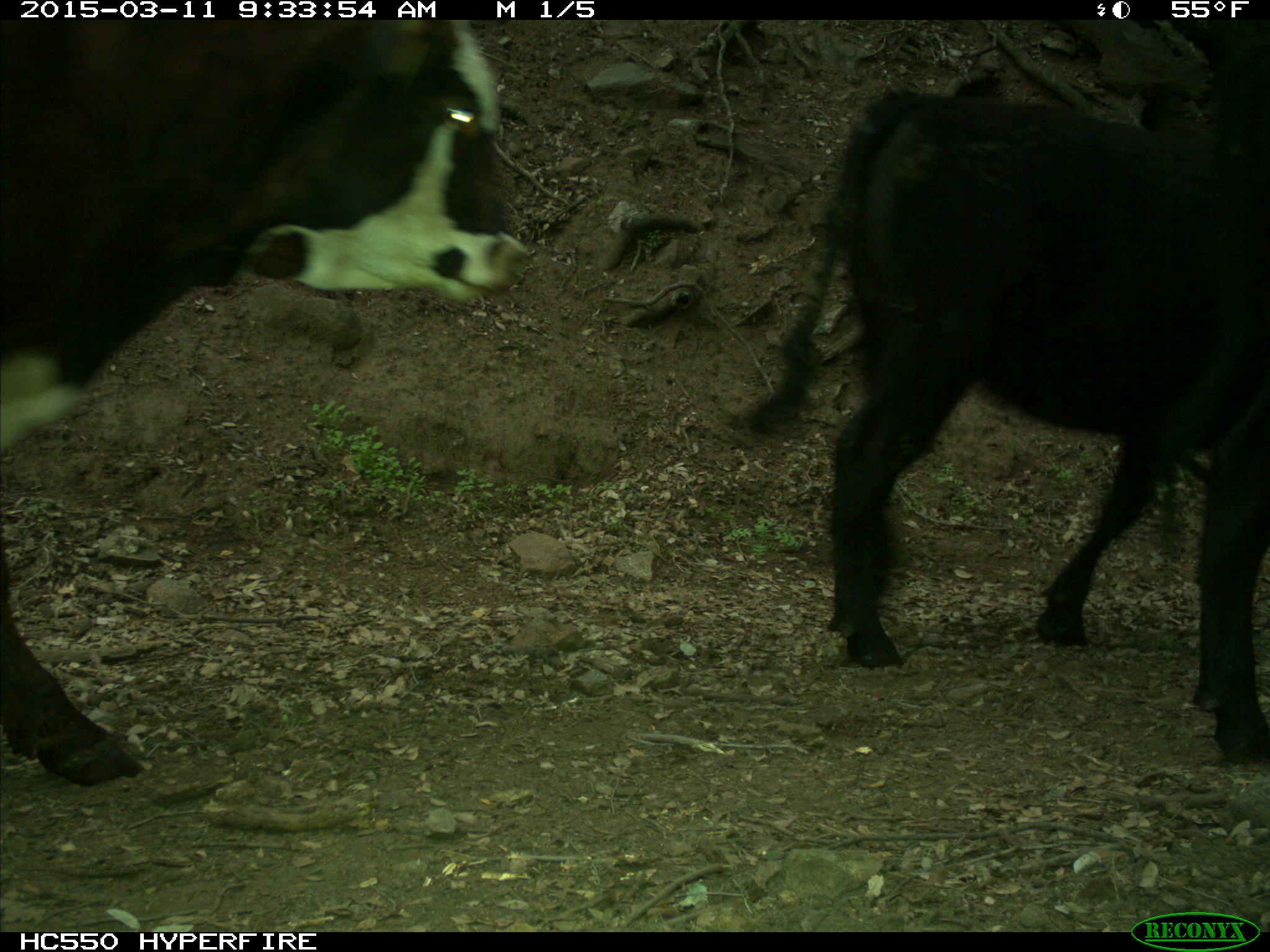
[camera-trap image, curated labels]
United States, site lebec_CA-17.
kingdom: Animalia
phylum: Chordata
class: Mammalia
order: Artiodactyla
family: Bovidae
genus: Bos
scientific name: Bos taurus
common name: domestic cow